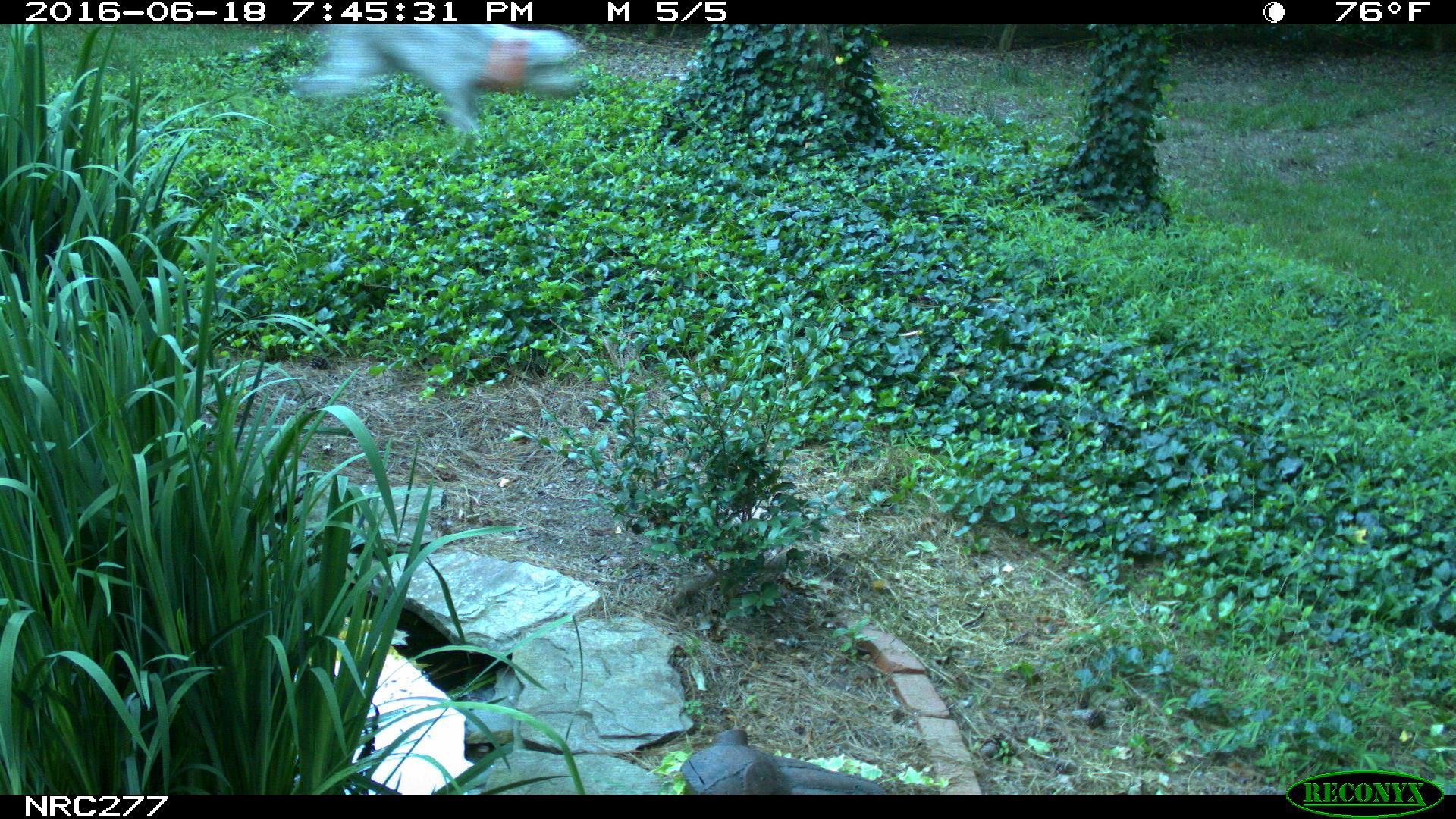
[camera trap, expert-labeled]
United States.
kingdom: Animalia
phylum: Chordata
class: Mammalia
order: Carnivora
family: Canidae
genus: Canis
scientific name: Canis familiaris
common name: domestic dog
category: Dog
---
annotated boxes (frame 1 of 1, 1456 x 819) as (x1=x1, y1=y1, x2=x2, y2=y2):
Dog: (x1=289, y1=18, x2=601, y2=155)